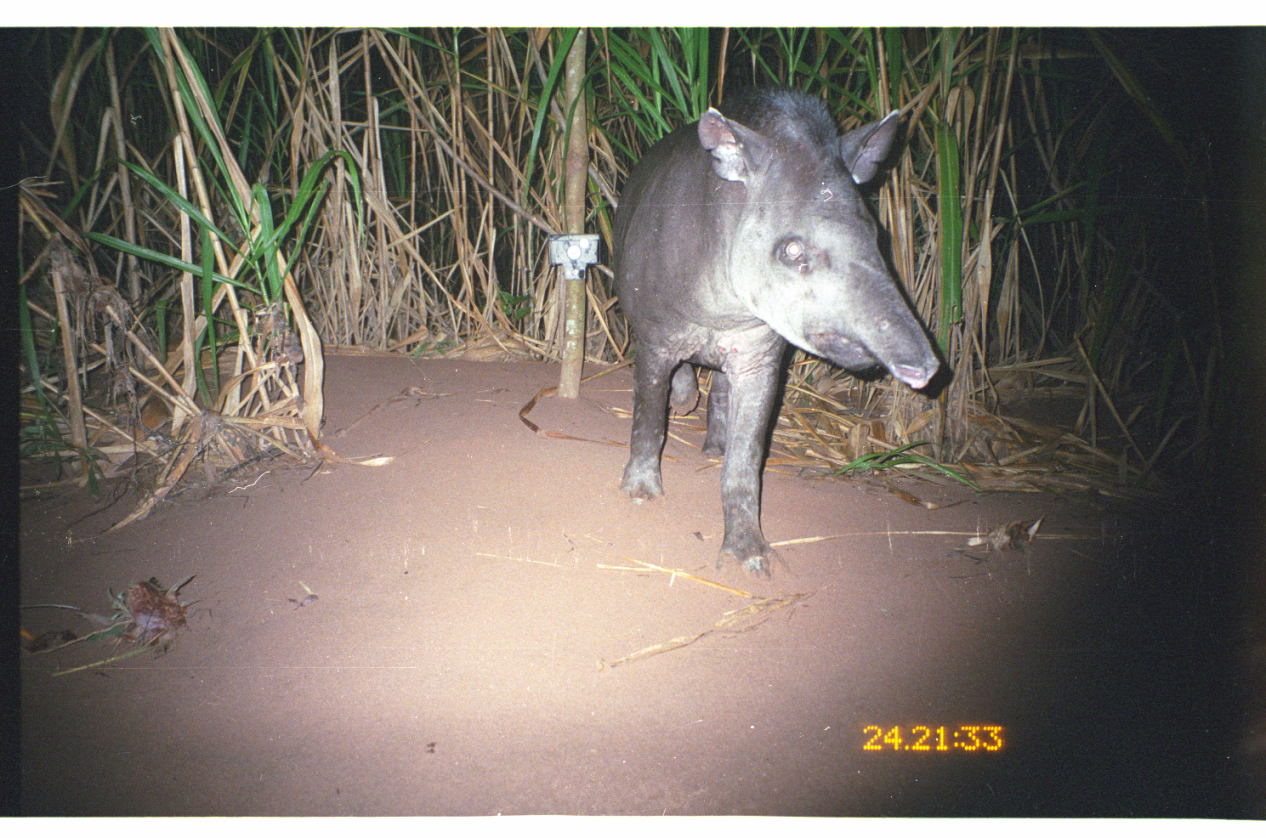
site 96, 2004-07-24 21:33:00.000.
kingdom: Animalia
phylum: Chordata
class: Mammalia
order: Perissodactyla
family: Tapiridae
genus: Tapirus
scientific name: Tapirus terrestris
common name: south american tapir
Tapirus terrestris (south american tapir).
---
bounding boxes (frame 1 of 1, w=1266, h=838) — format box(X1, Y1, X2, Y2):
tapirus terrestris: box(608, 79, 942, 578)